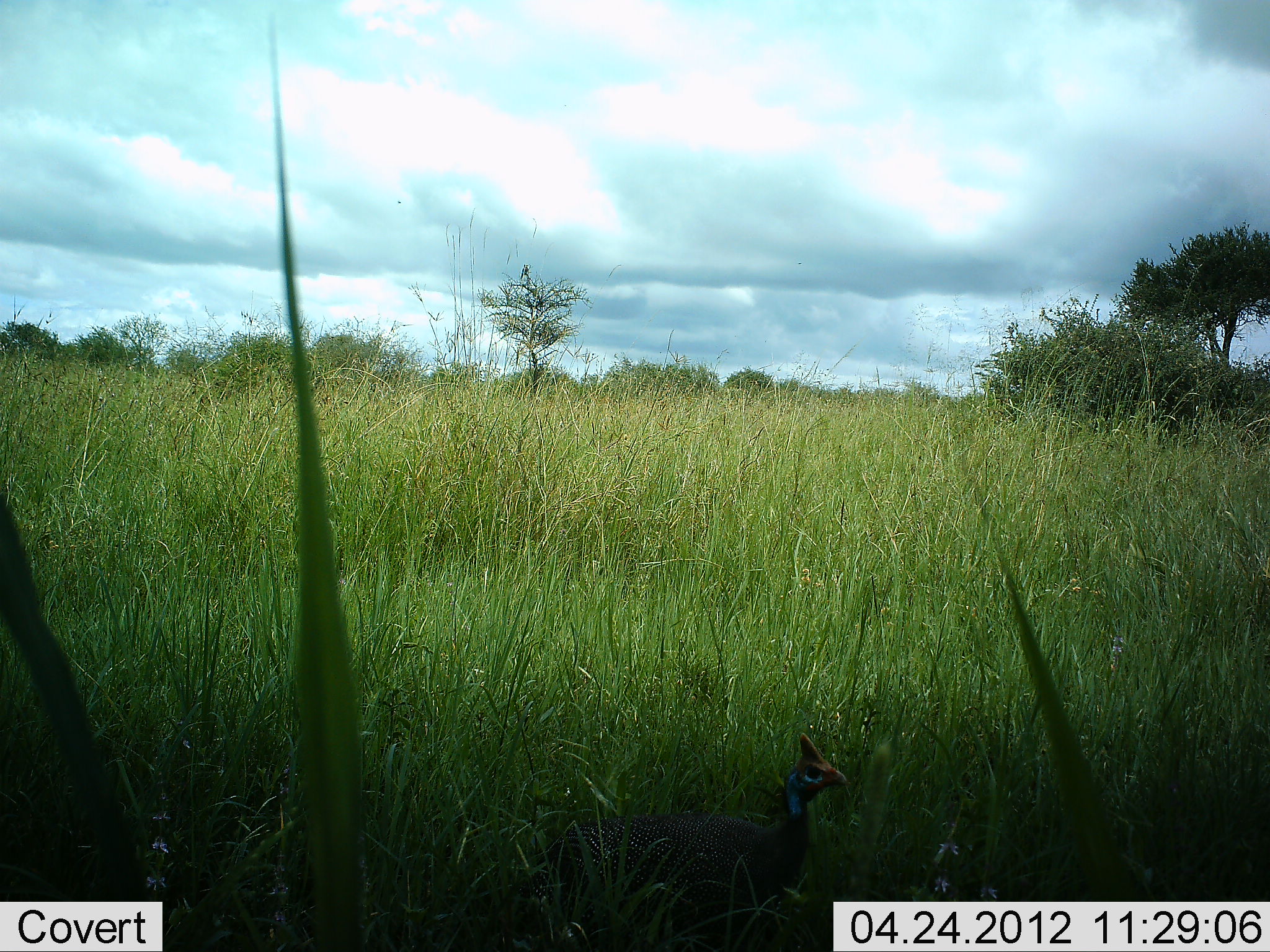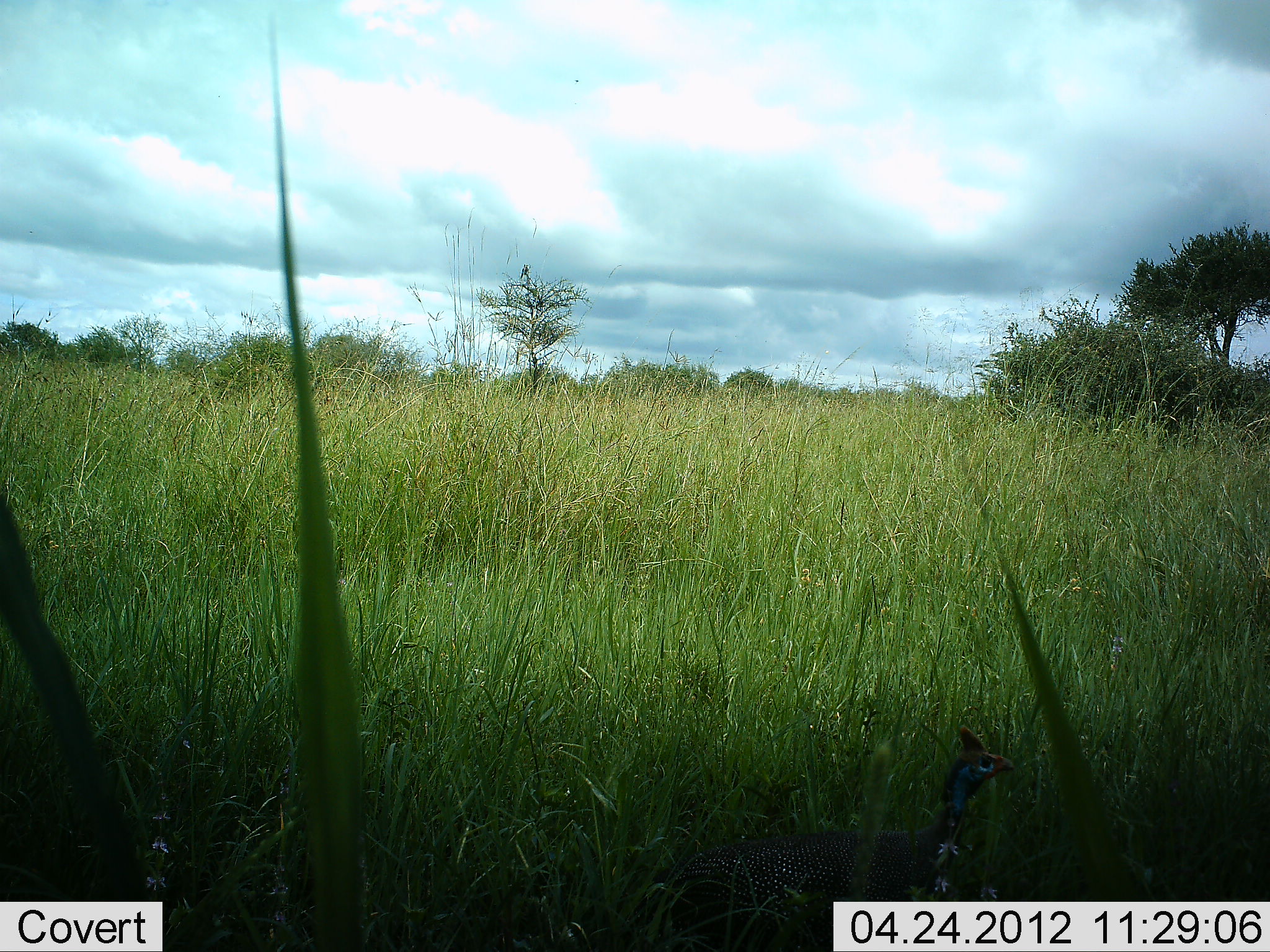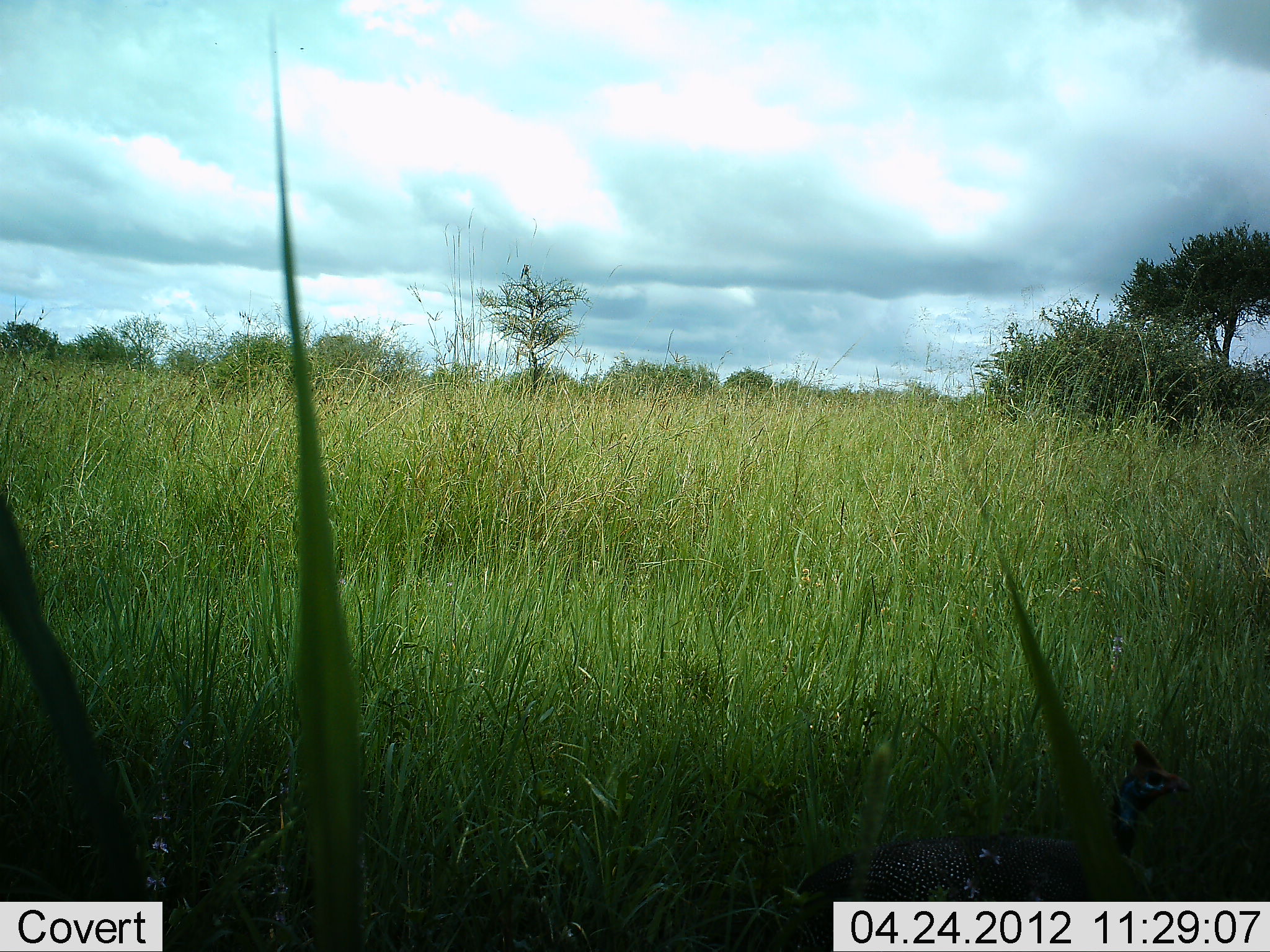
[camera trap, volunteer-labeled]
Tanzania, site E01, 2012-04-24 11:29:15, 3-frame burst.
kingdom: Animalia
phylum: Chordata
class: Aves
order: Galliformes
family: Numididae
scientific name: Numididae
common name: guinea fowl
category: guineafowl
Guineafowl (guinea fowl) (Numididae), count 1. Behavior (volunteer vote fractions): standing 5%, resting 0%, moving 95%, interacting 0%. Young present (vote fraction): 0%. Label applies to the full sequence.